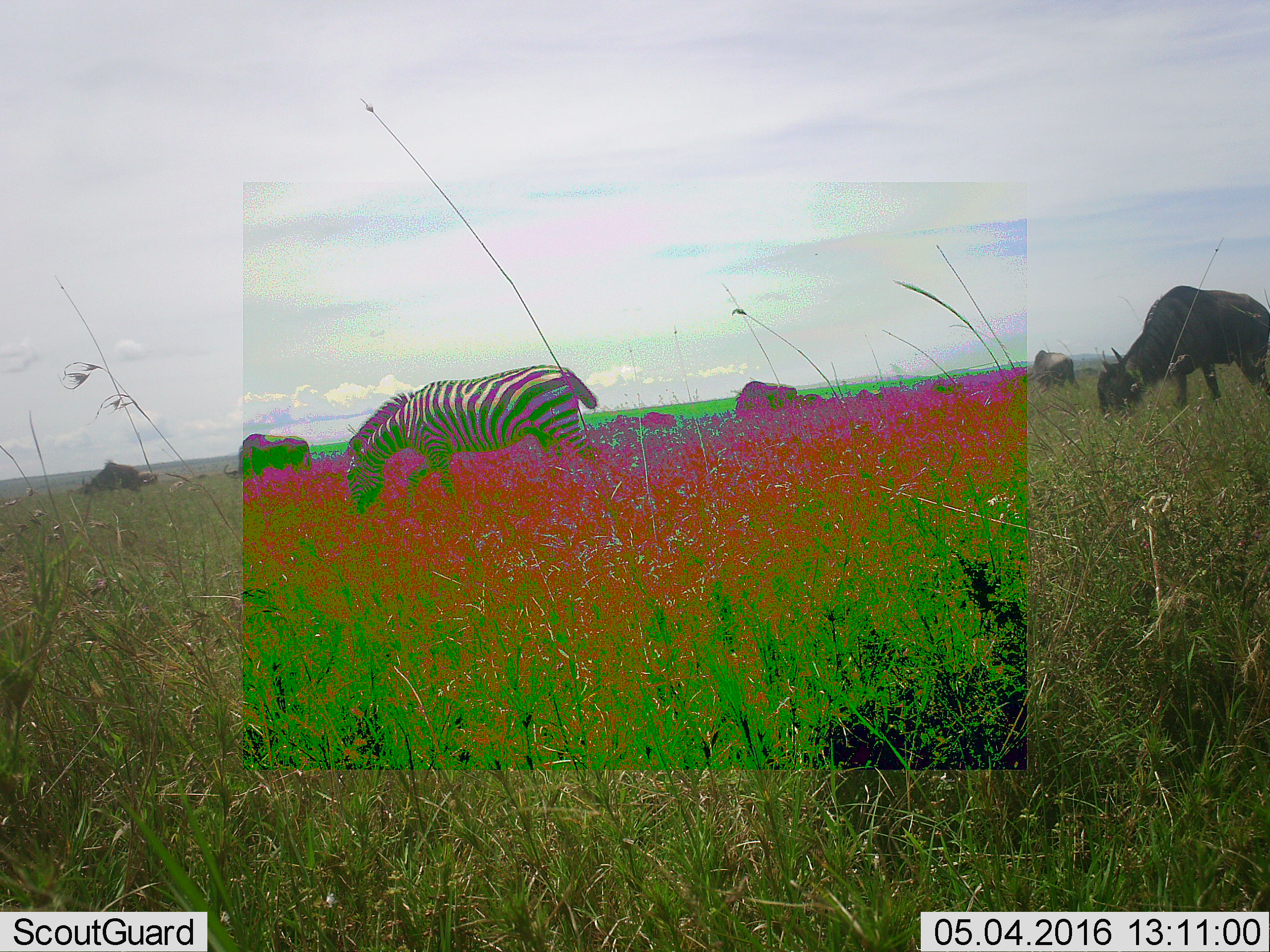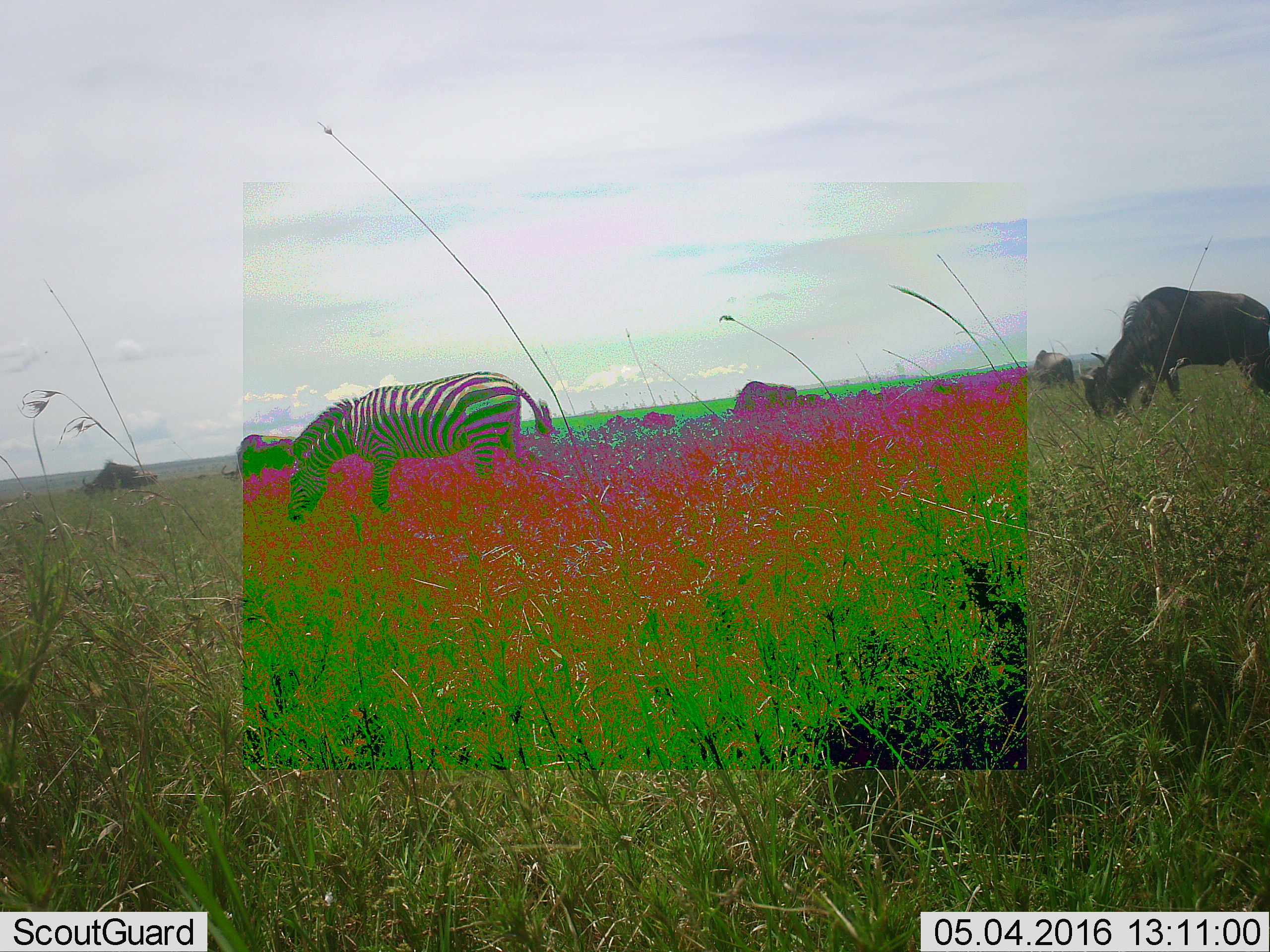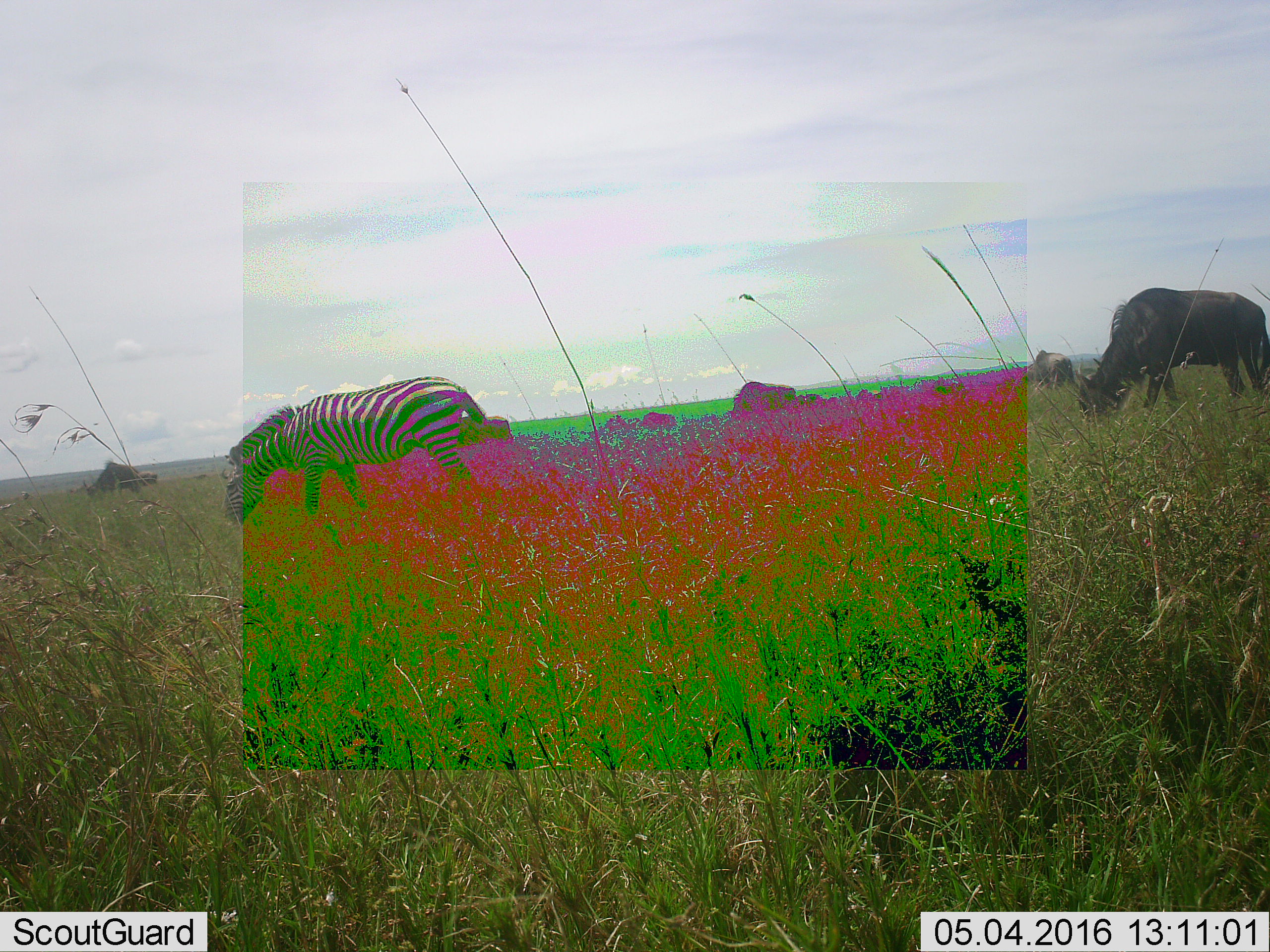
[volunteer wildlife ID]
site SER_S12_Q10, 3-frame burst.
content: unidentified animal